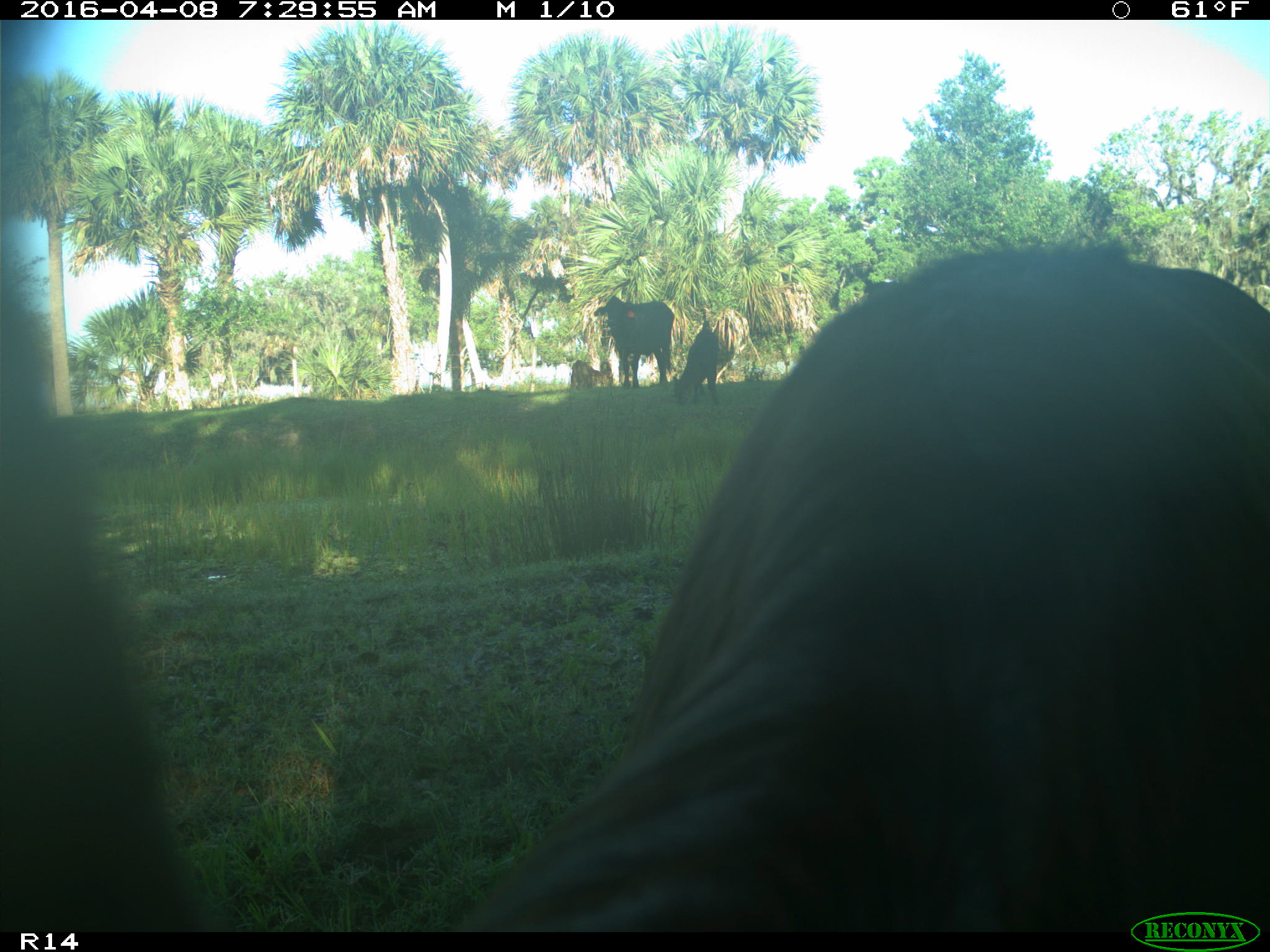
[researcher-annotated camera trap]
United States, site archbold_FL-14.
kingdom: Animalia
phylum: Chordata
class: Mammalia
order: Artiodactyla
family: Bovidae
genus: Bos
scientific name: Bos taurus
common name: domestic cow